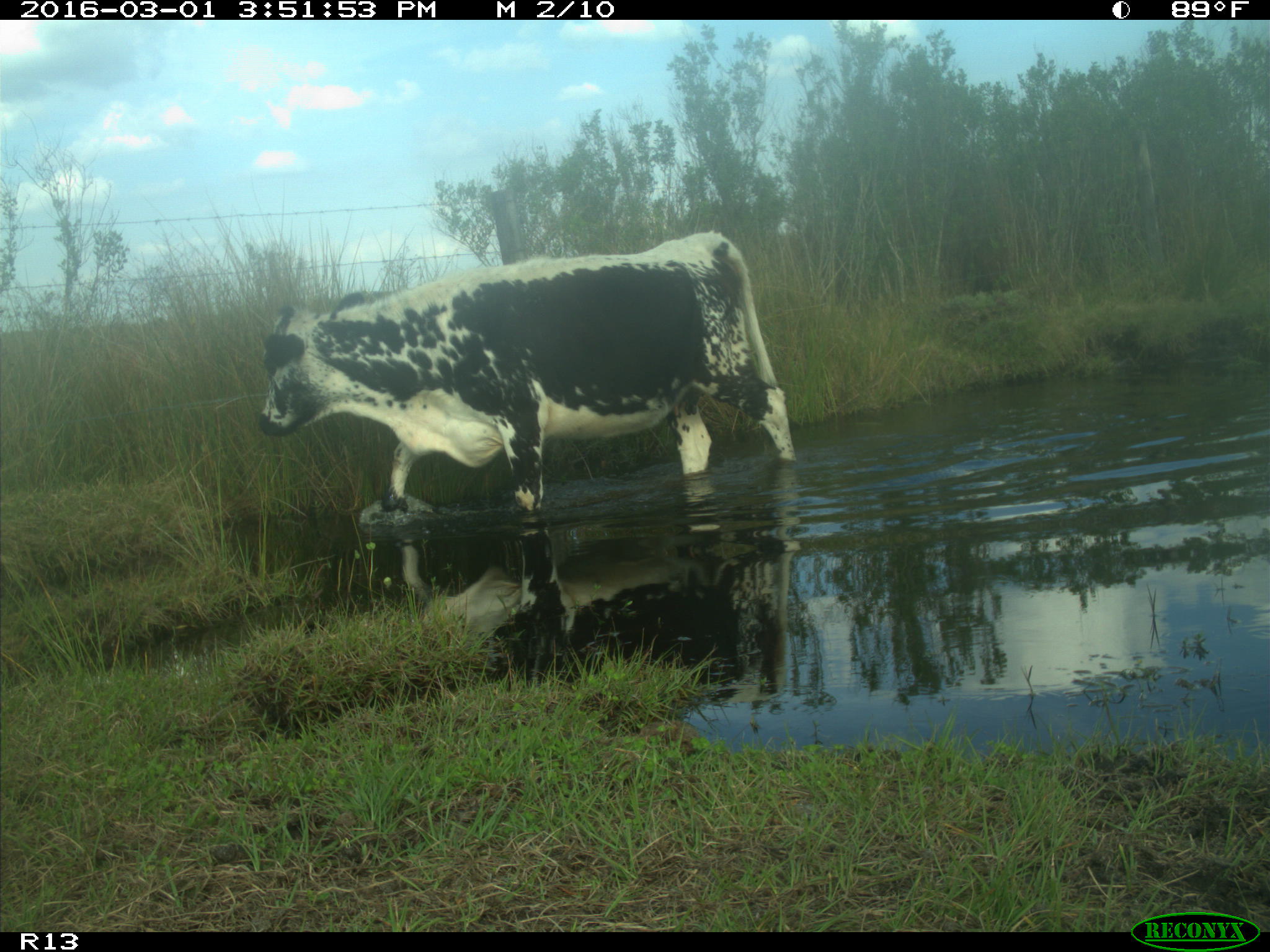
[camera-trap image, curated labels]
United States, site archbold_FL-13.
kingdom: Animalia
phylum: Chordata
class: Mammalia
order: Artiodactyla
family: Bovidae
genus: Bos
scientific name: Bos taurus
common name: domestic cow